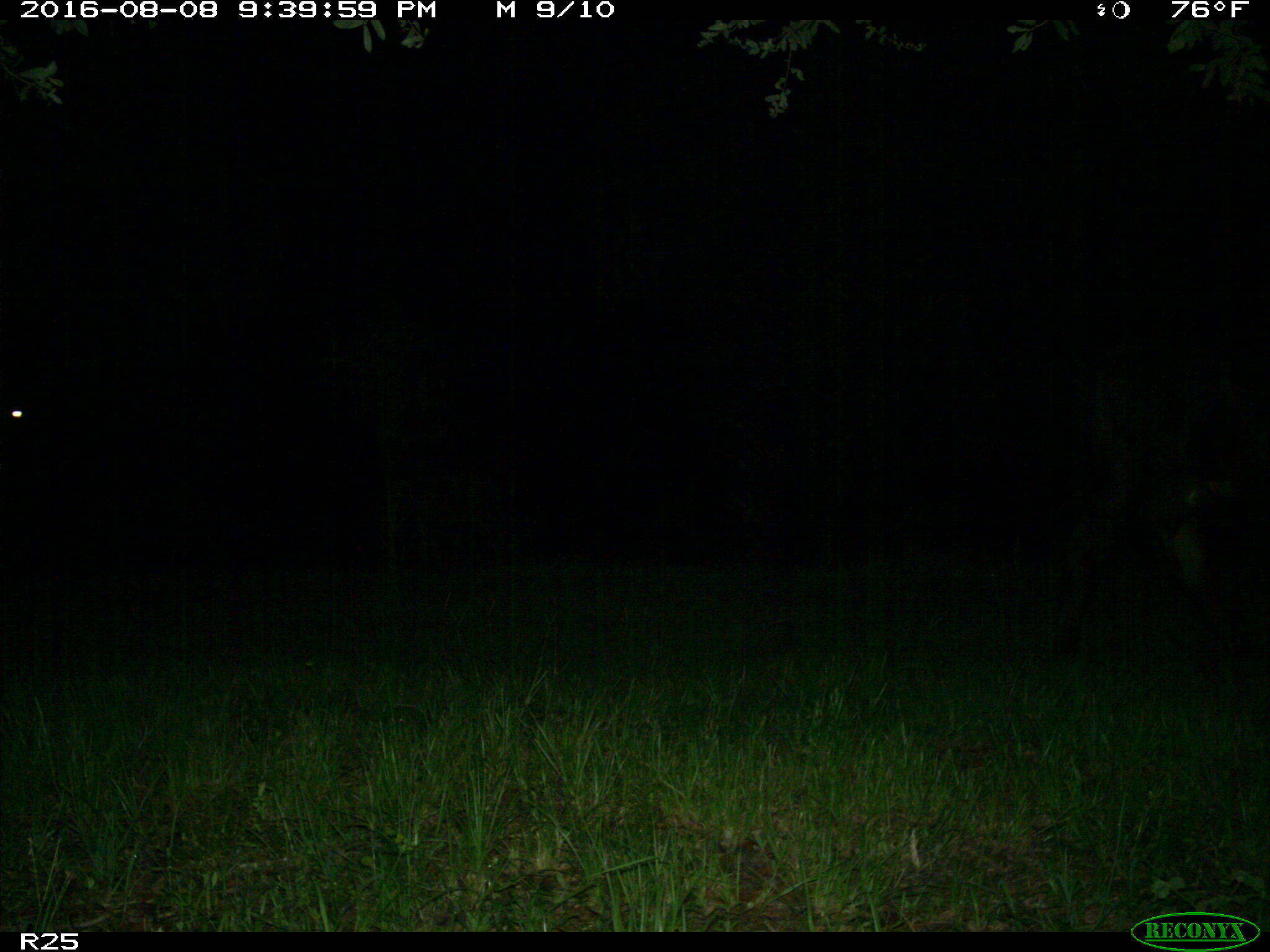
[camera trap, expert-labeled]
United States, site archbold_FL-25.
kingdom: Animalia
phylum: Chordata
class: Mammalia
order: Artiodactyla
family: Bovidae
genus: Bos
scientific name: Bos taurus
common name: domestic cow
Bos taurus (domestic cow).